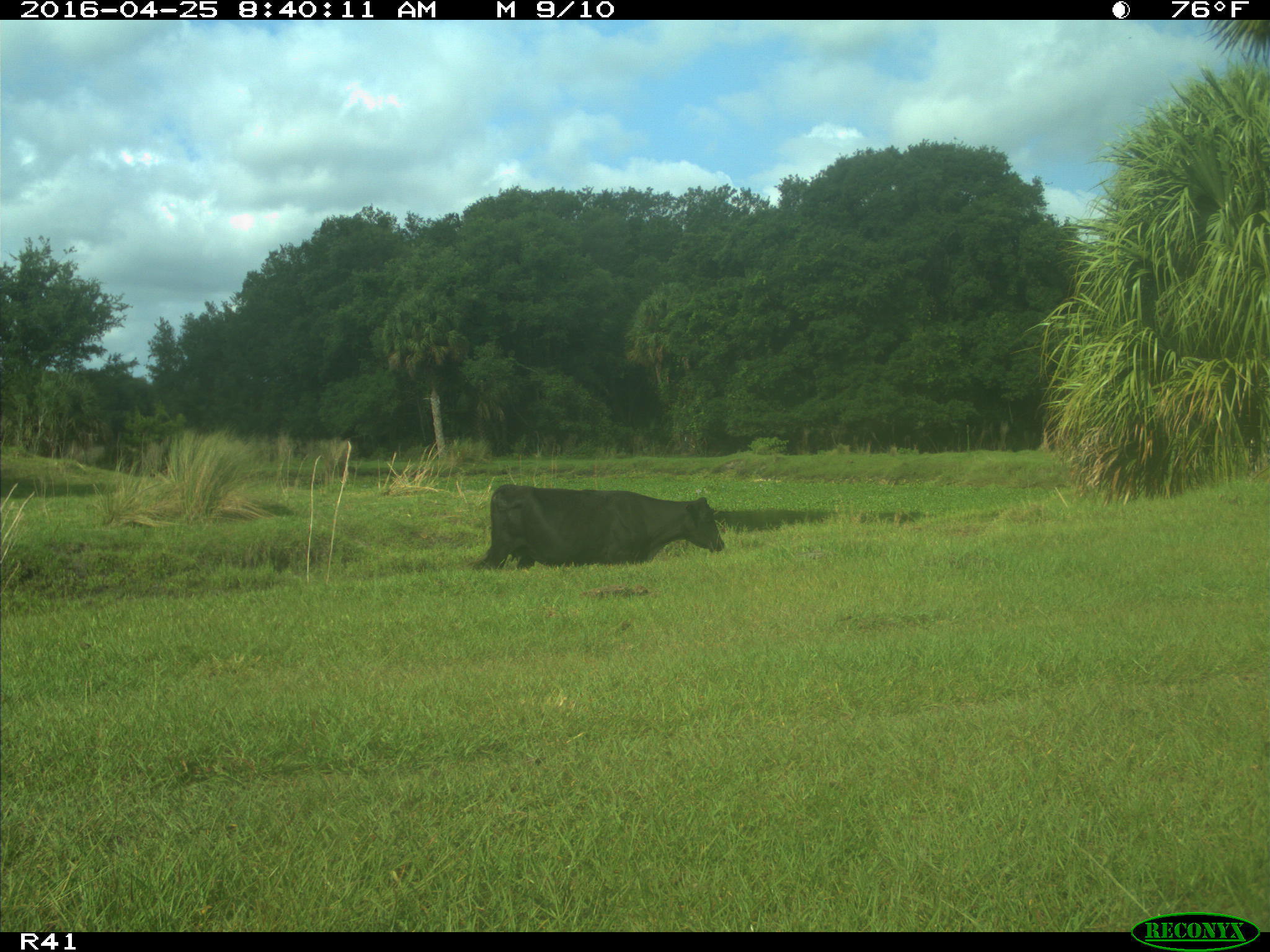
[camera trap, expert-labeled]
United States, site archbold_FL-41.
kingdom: Animalia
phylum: Chordata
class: Mammalia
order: Artiodactyla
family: Bovidae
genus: Bos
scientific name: Bos taurus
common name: domestic cow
Bos taurus (domestic cow).